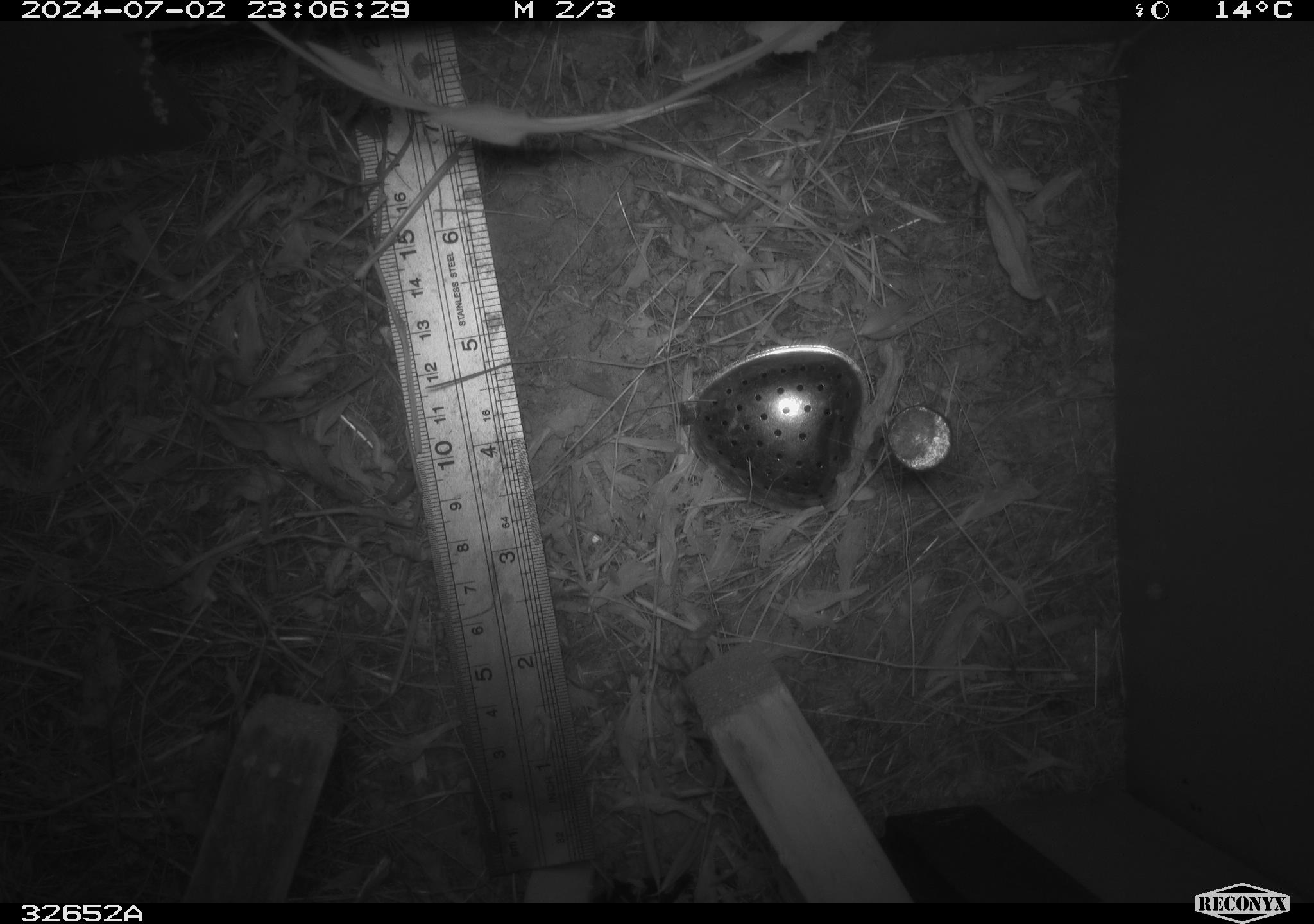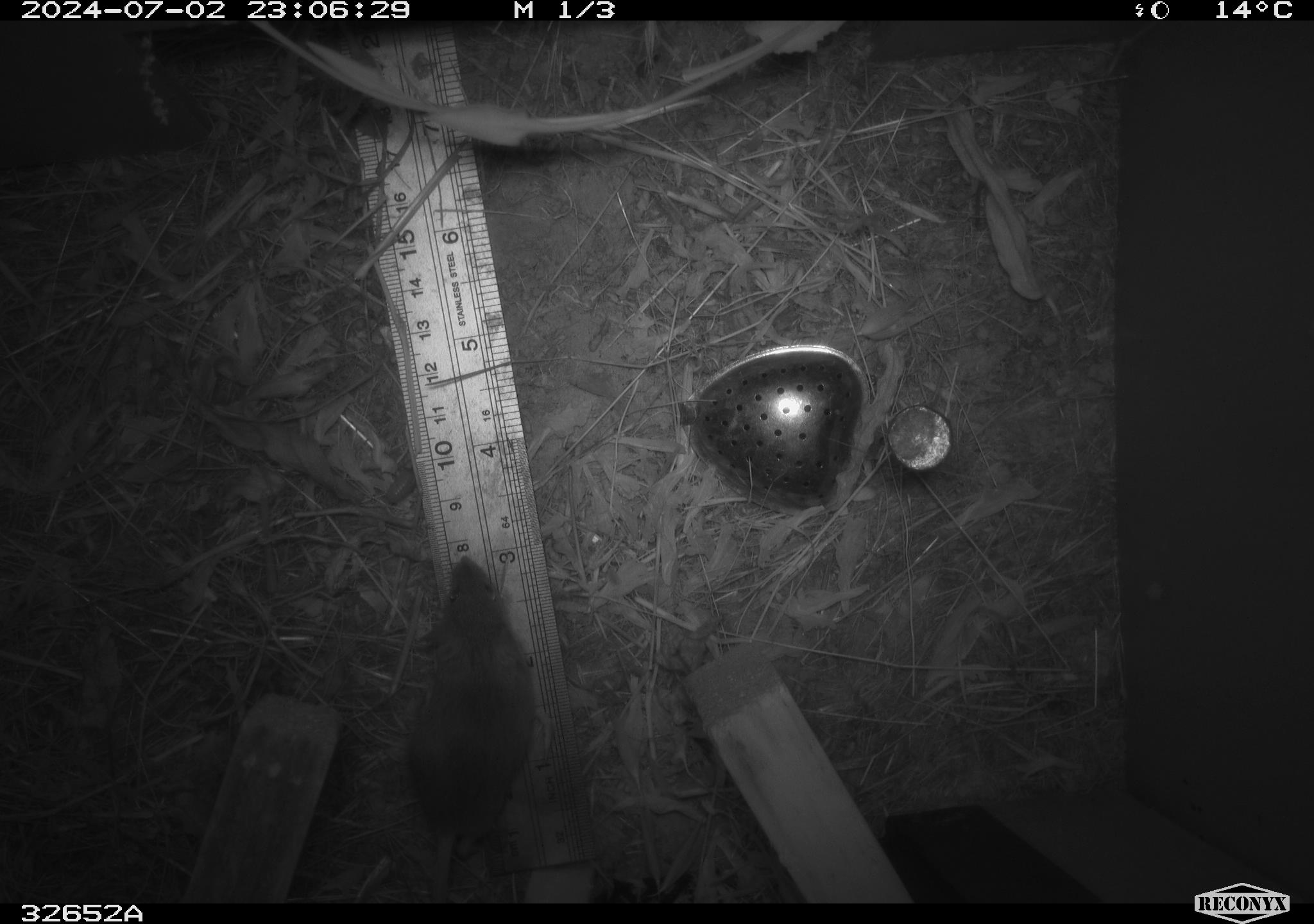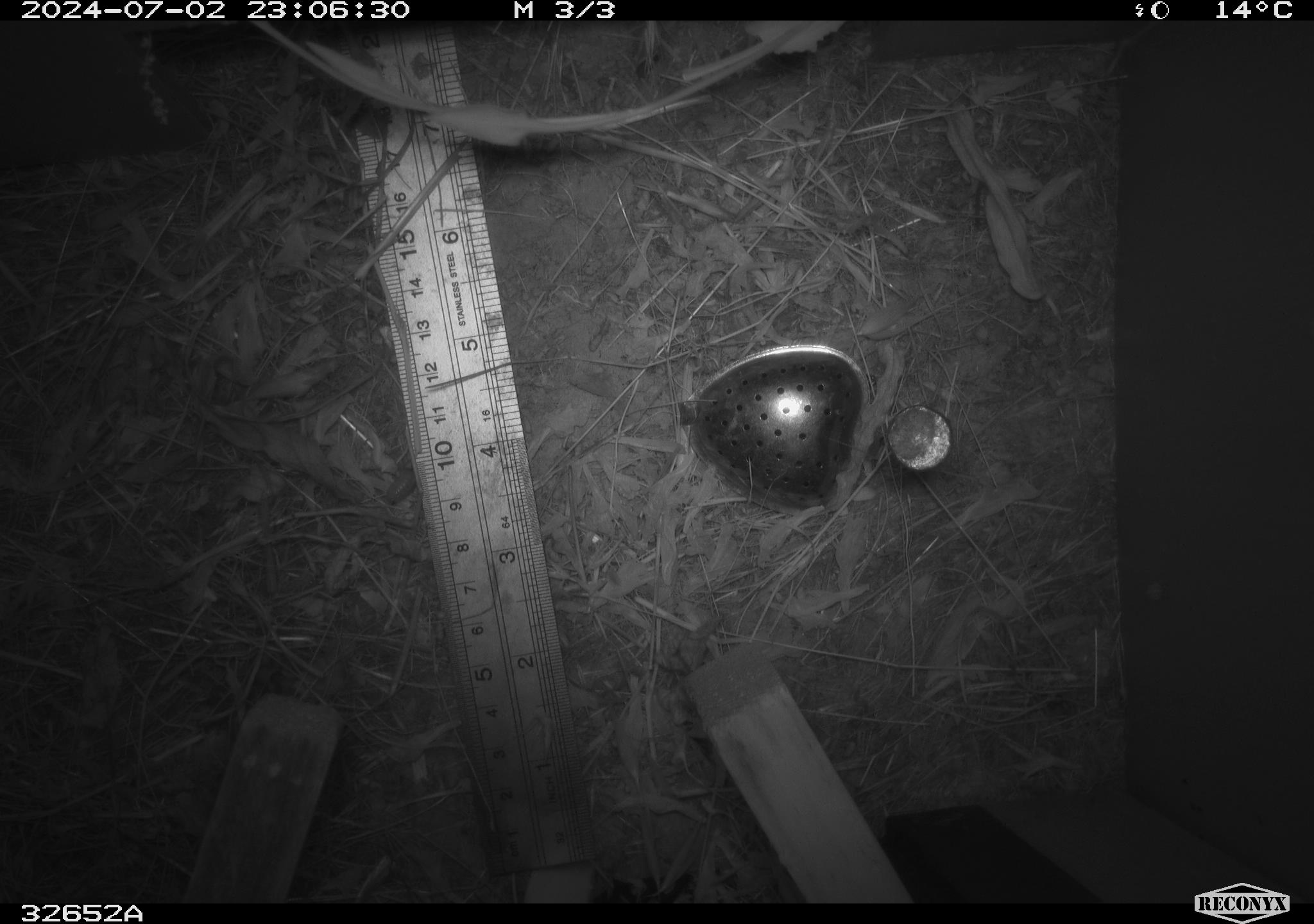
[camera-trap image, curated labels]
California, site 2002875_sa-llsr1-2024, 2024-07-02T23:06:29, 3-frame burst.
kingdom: Animalia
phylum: Chordata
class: Mammalia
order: Rodentia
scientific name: Rodentia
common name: mouse species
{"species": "mouse species (Rodentia)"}